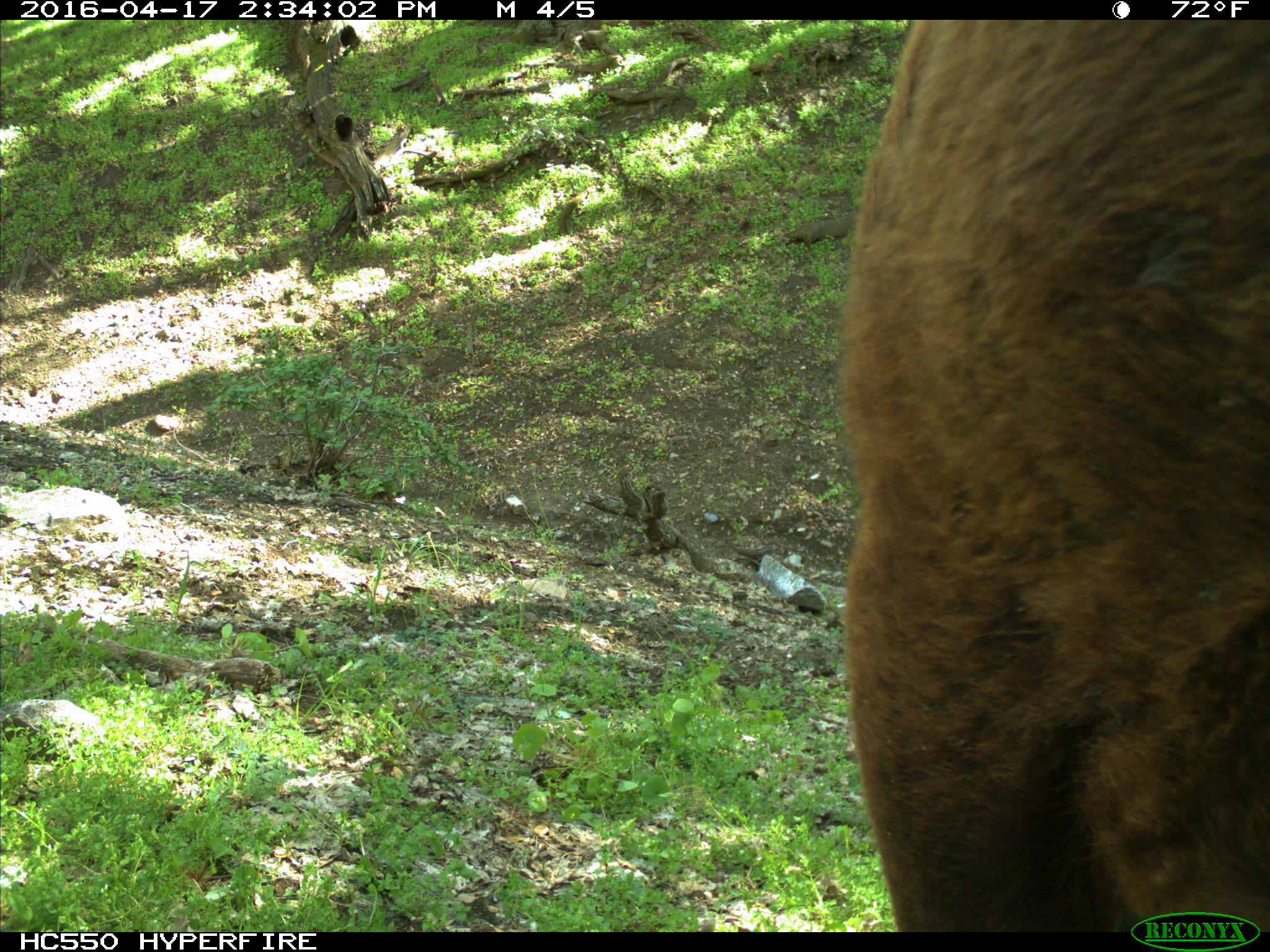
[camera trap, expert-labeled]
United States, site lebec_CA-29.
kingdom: Animalia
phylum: Chordata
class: Mammalia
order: Artiodactyla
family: Bovidae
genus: Bos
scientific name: Bos taurus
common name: domestic cow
Bos taurus (domestic cow).